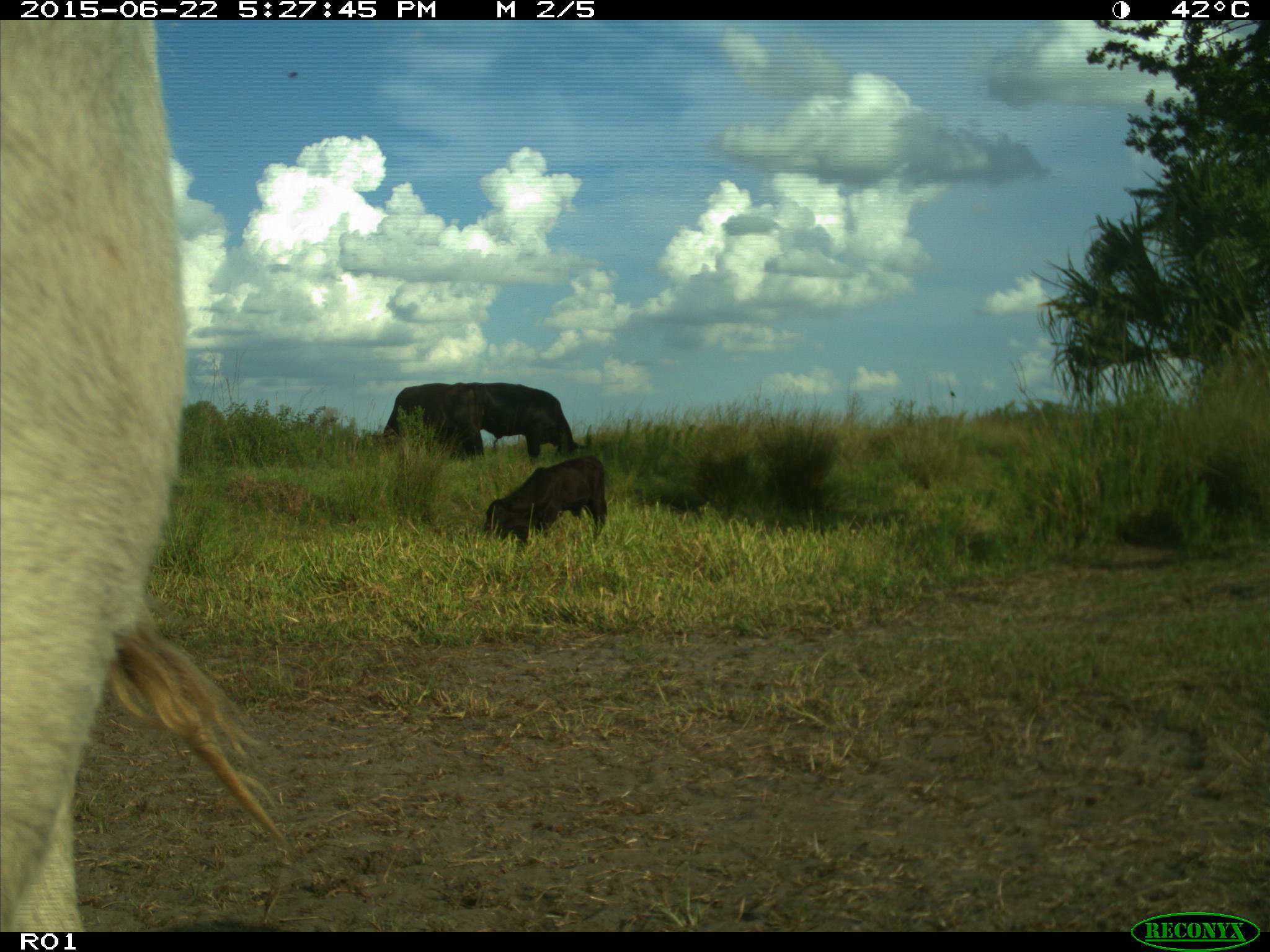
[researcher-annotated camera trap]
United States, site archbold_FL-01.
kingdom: Animalia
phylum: Chordata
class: Mammalia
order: Artiodactyla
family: Bovidae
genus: Bos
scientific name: Bos taurus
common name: domestic cow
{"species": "Bos taurus (domestic cow)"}